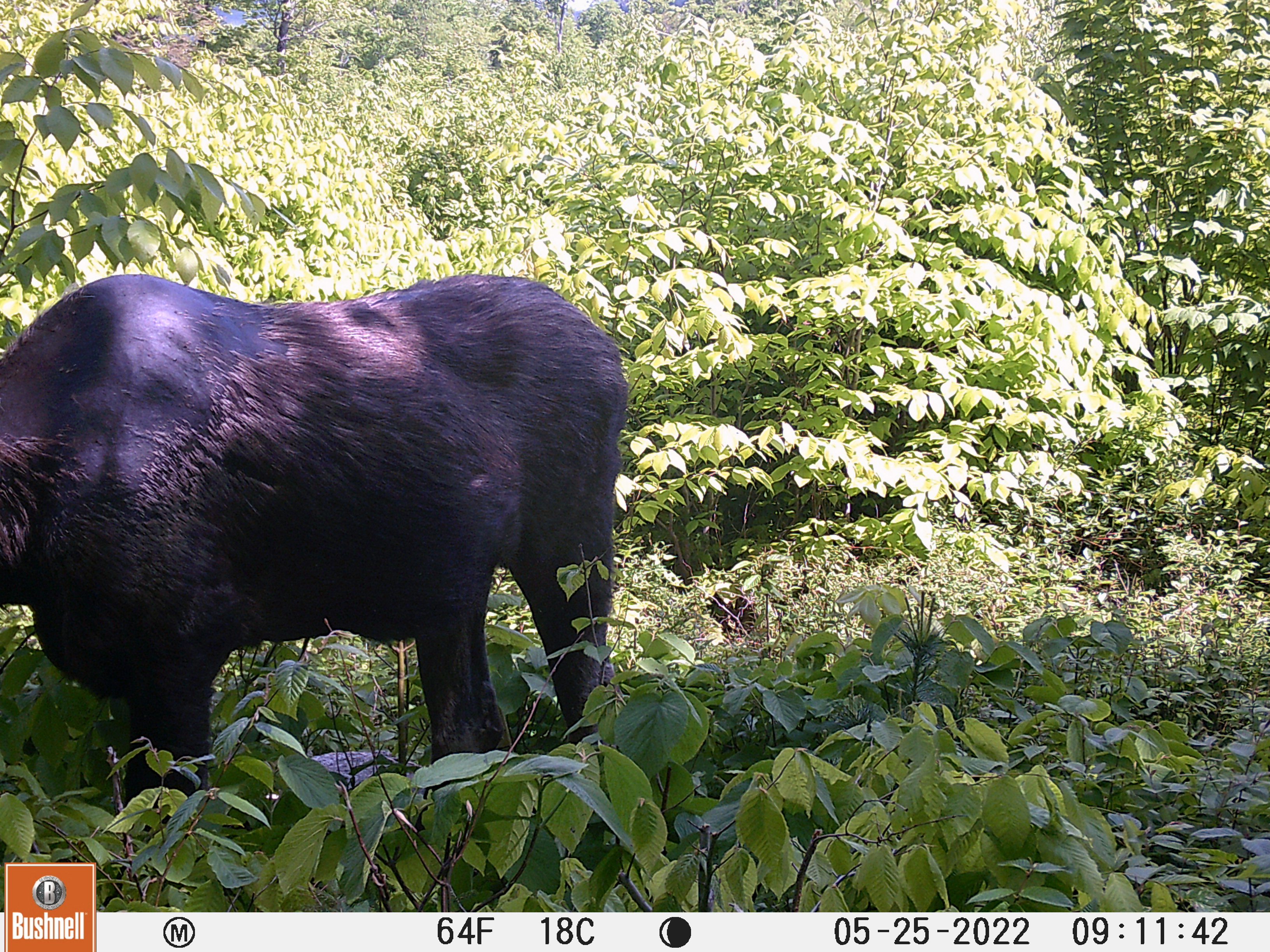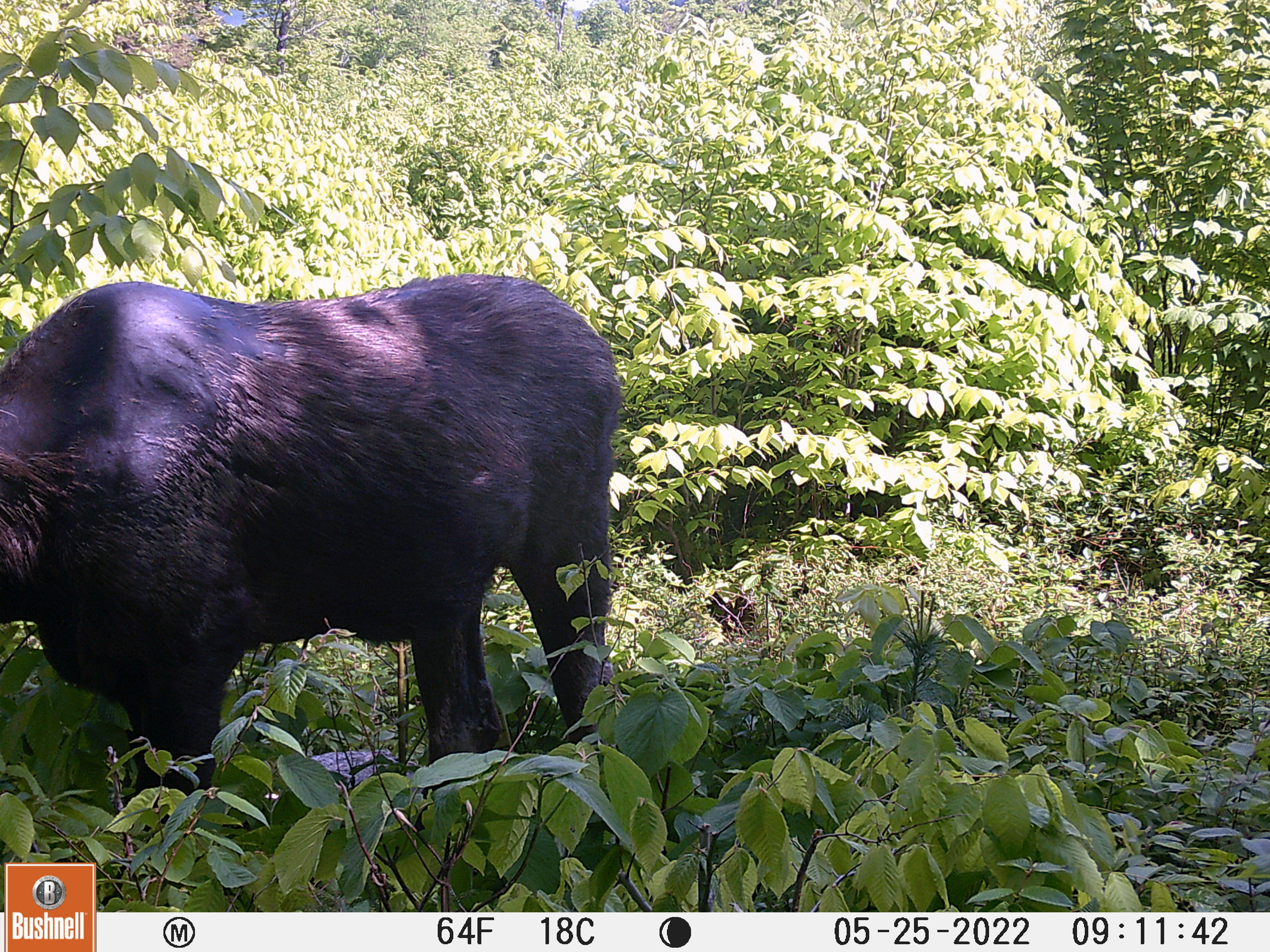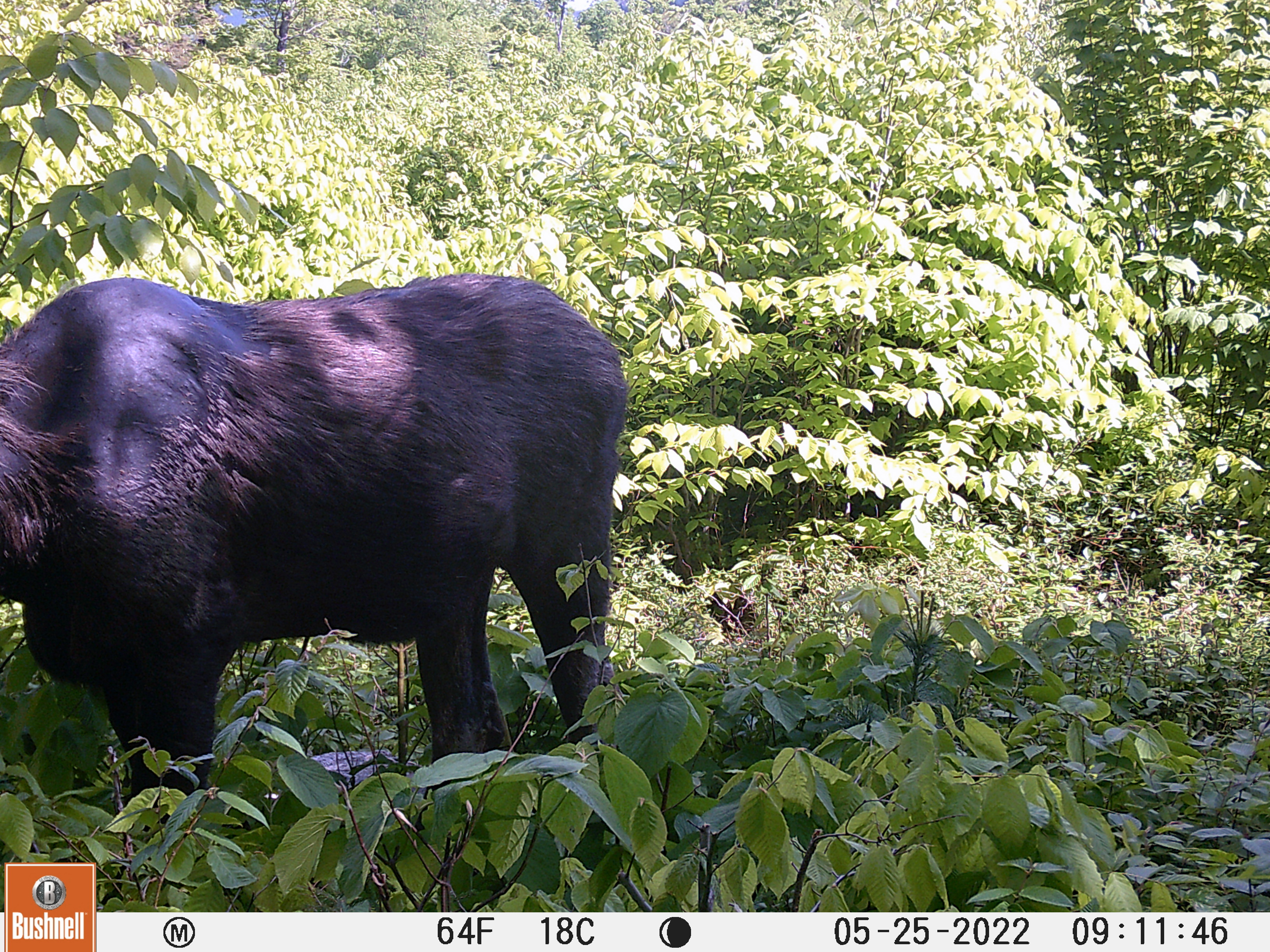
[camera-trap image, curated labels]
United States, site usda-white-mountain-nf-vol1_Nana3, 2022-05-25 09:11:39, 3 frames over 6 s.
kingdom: Animalia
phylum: Chordata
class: Mammalia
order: Artiodactyla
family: Cervidae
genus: Alces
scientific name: Alces alces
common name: moose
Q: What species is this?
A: Moose (Alces alces).